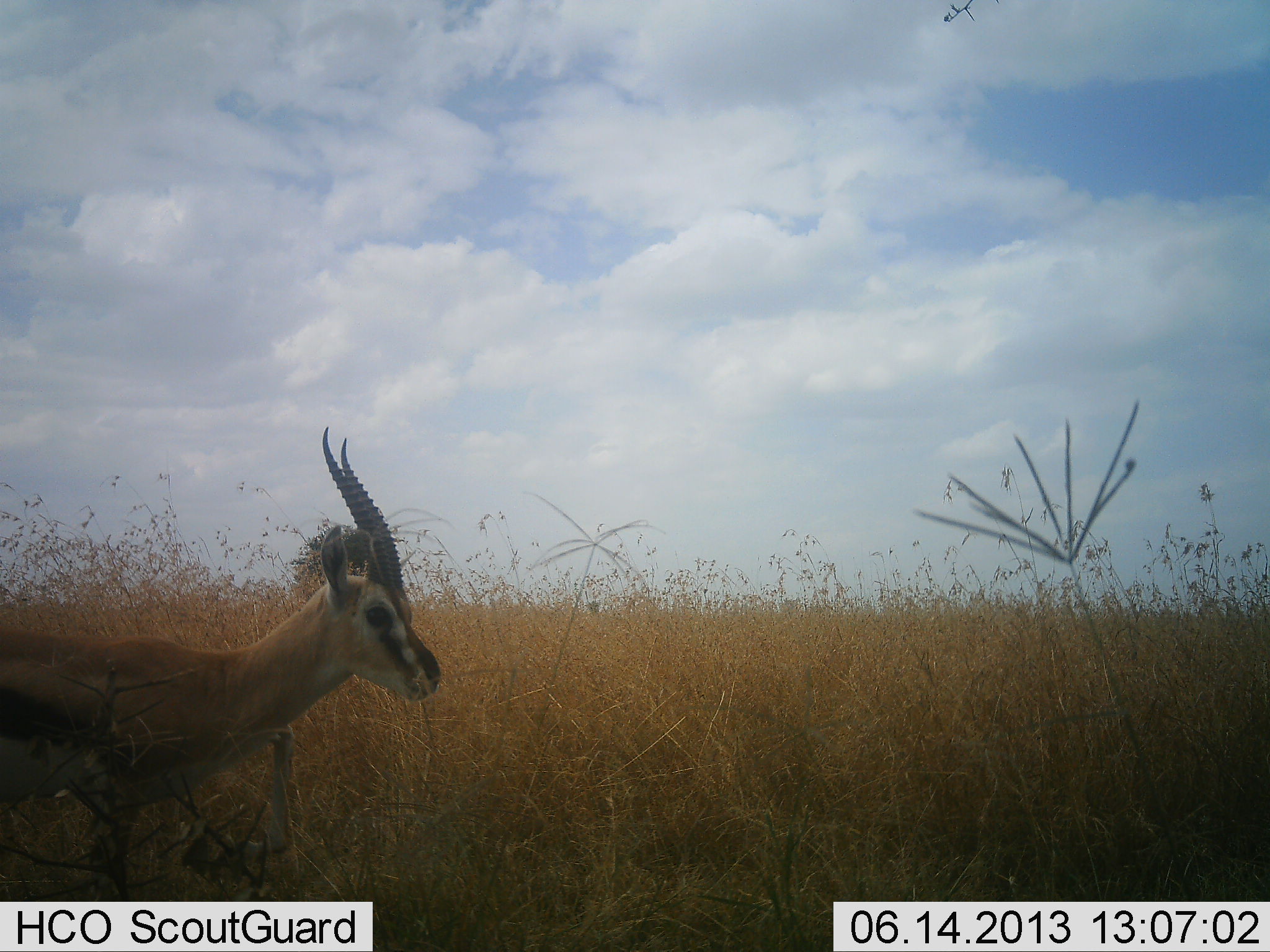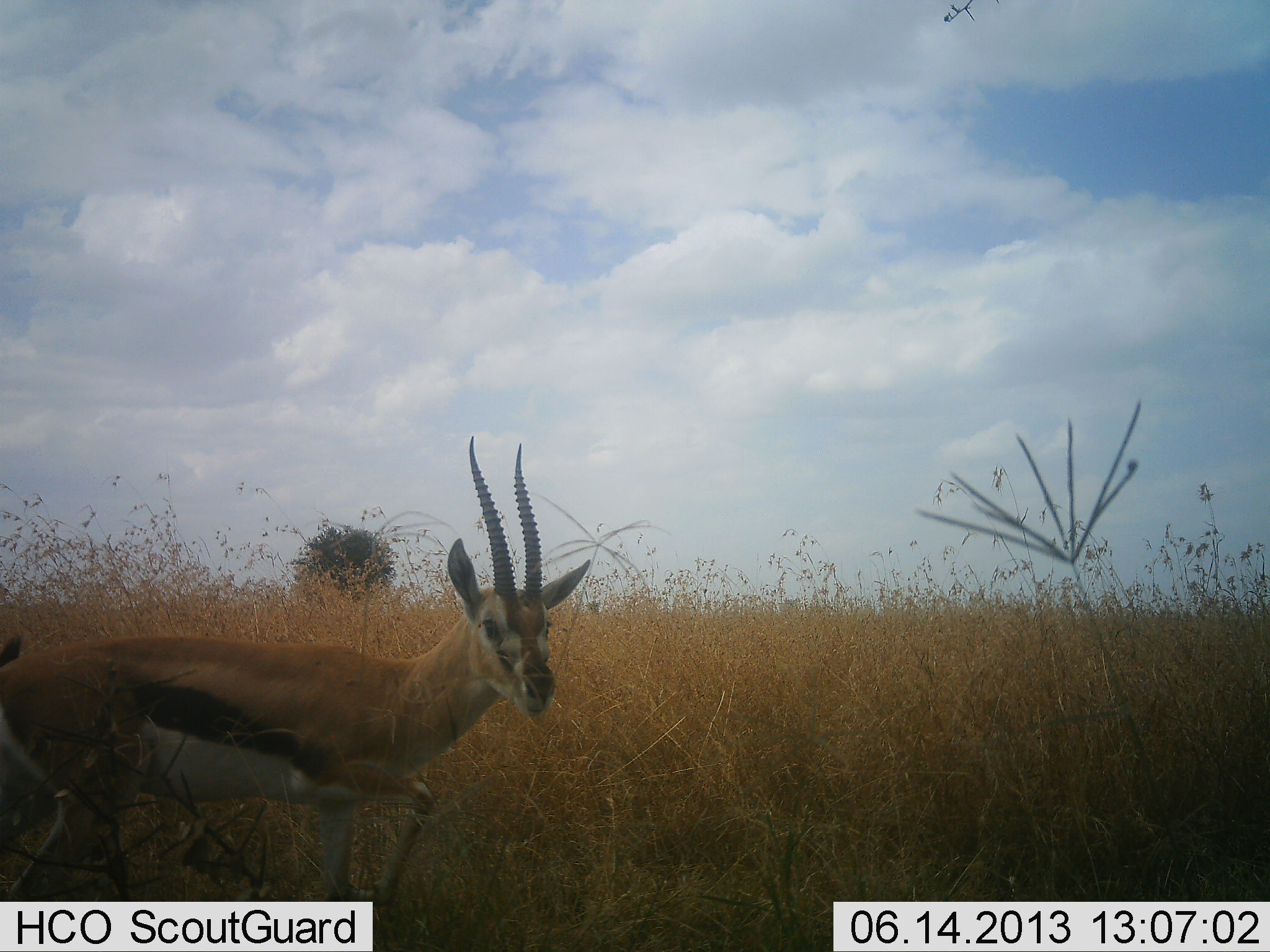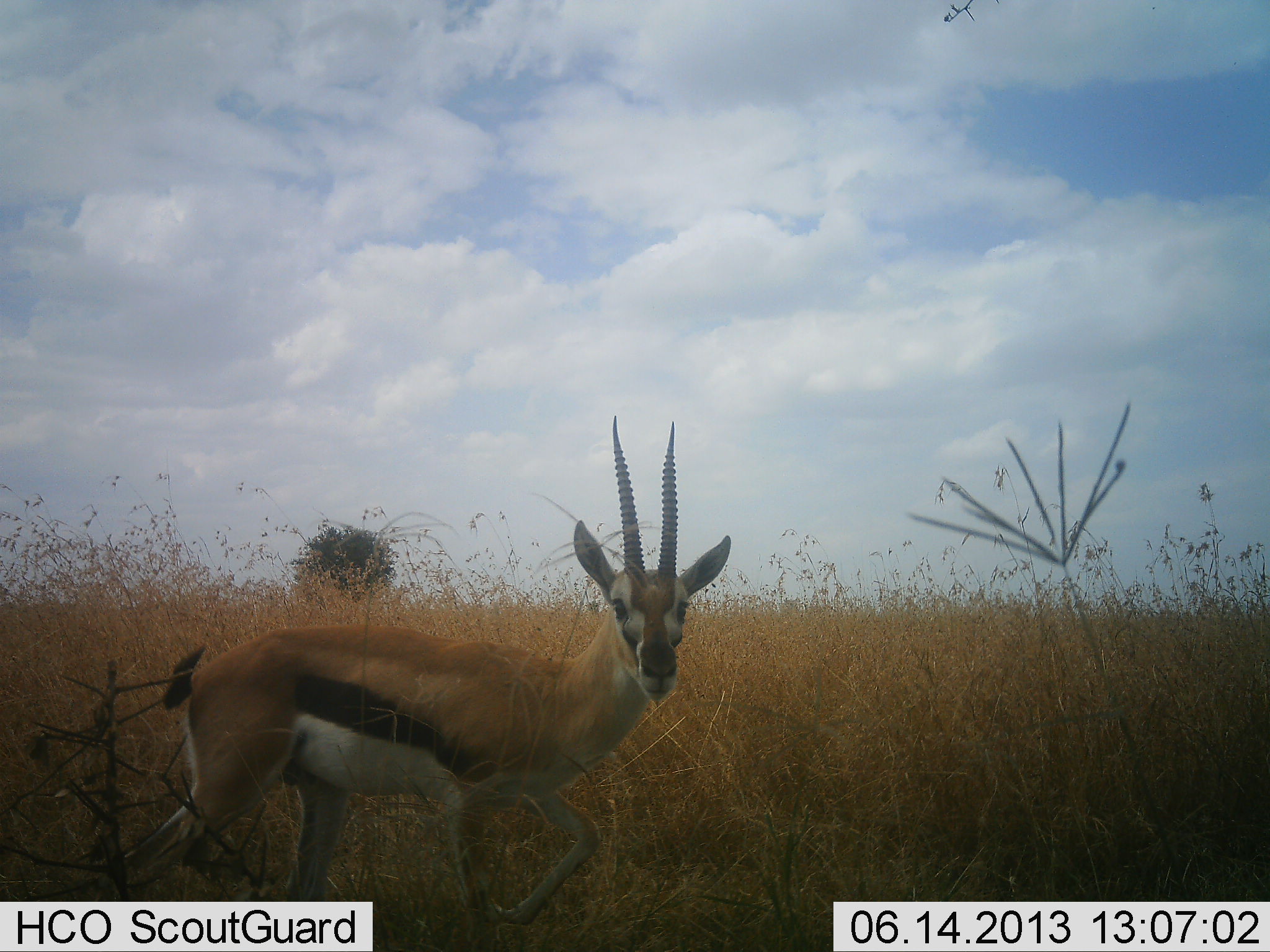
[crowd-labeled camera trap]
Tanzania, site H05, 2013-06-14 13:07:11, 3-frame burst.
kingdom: Animalia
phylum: Chordata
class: Mammalia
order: Artiodactyla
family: Bovidae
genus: Eudorcas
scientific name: Eudorcas thomsonii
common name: thomson's gazelle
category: gazellethomsons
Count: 1.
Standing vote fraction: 8%.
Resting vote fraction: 0%.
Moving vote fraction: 92%.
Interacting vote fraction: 0%.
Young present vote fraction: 0%.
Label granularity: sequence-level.